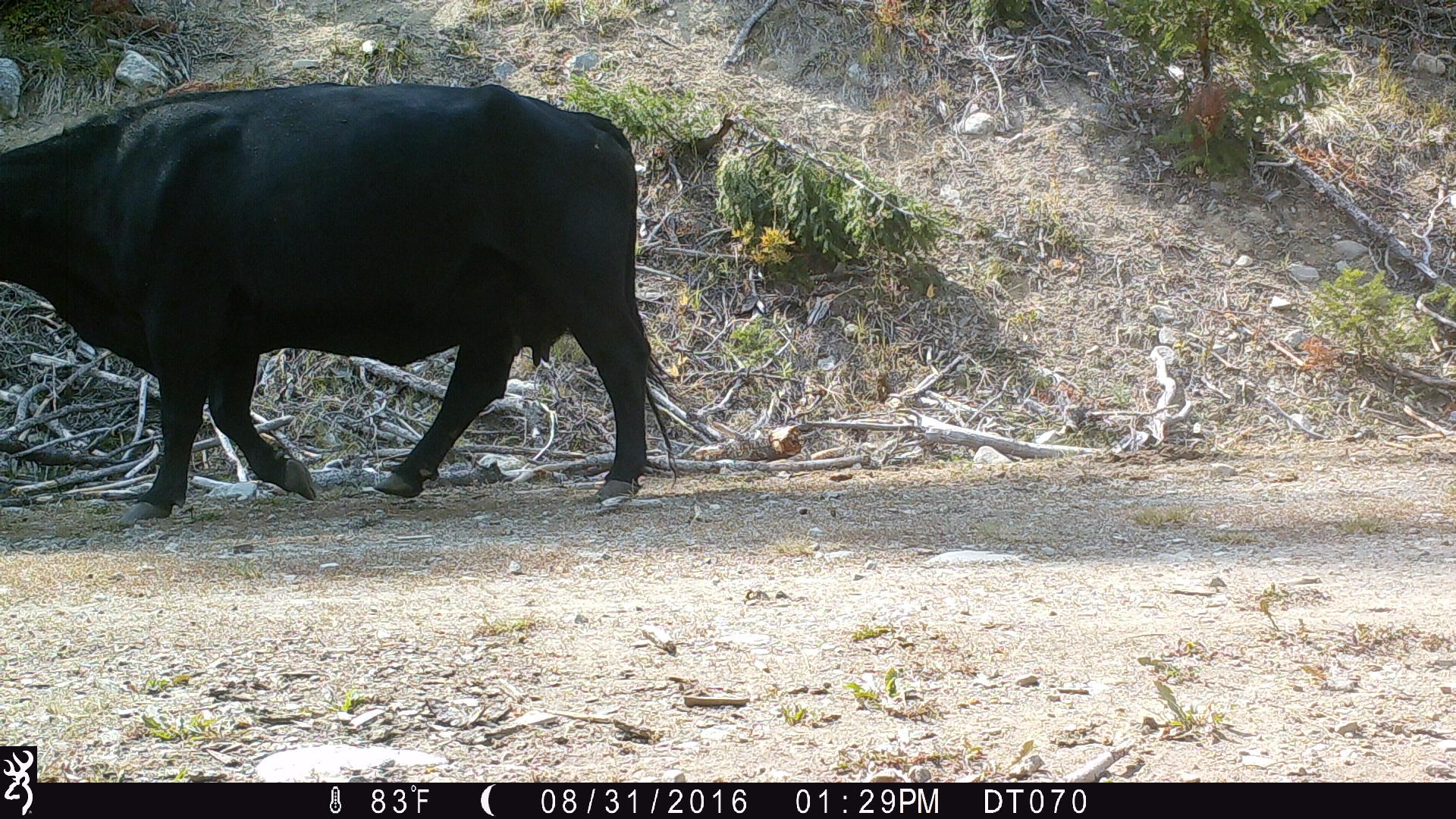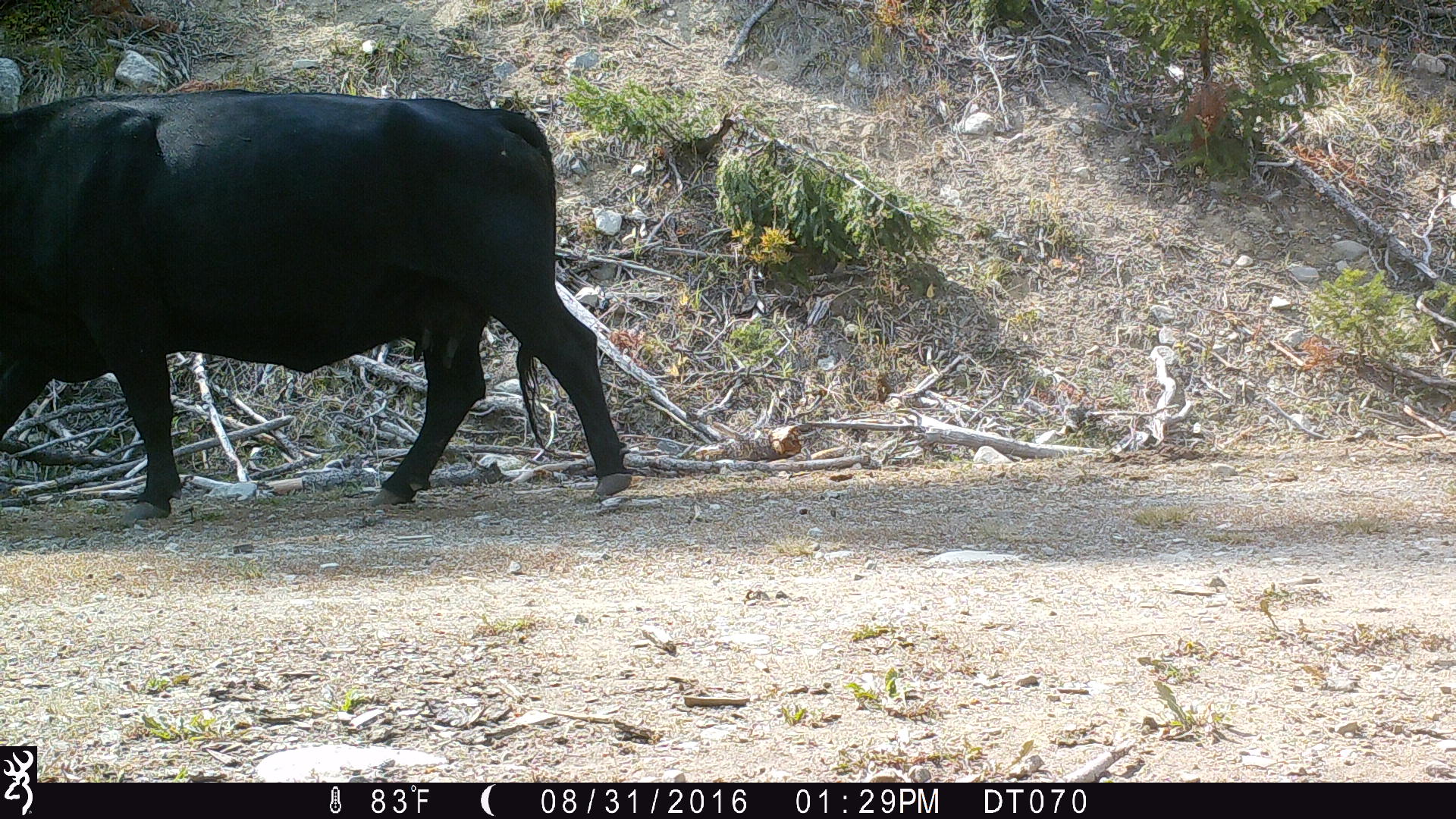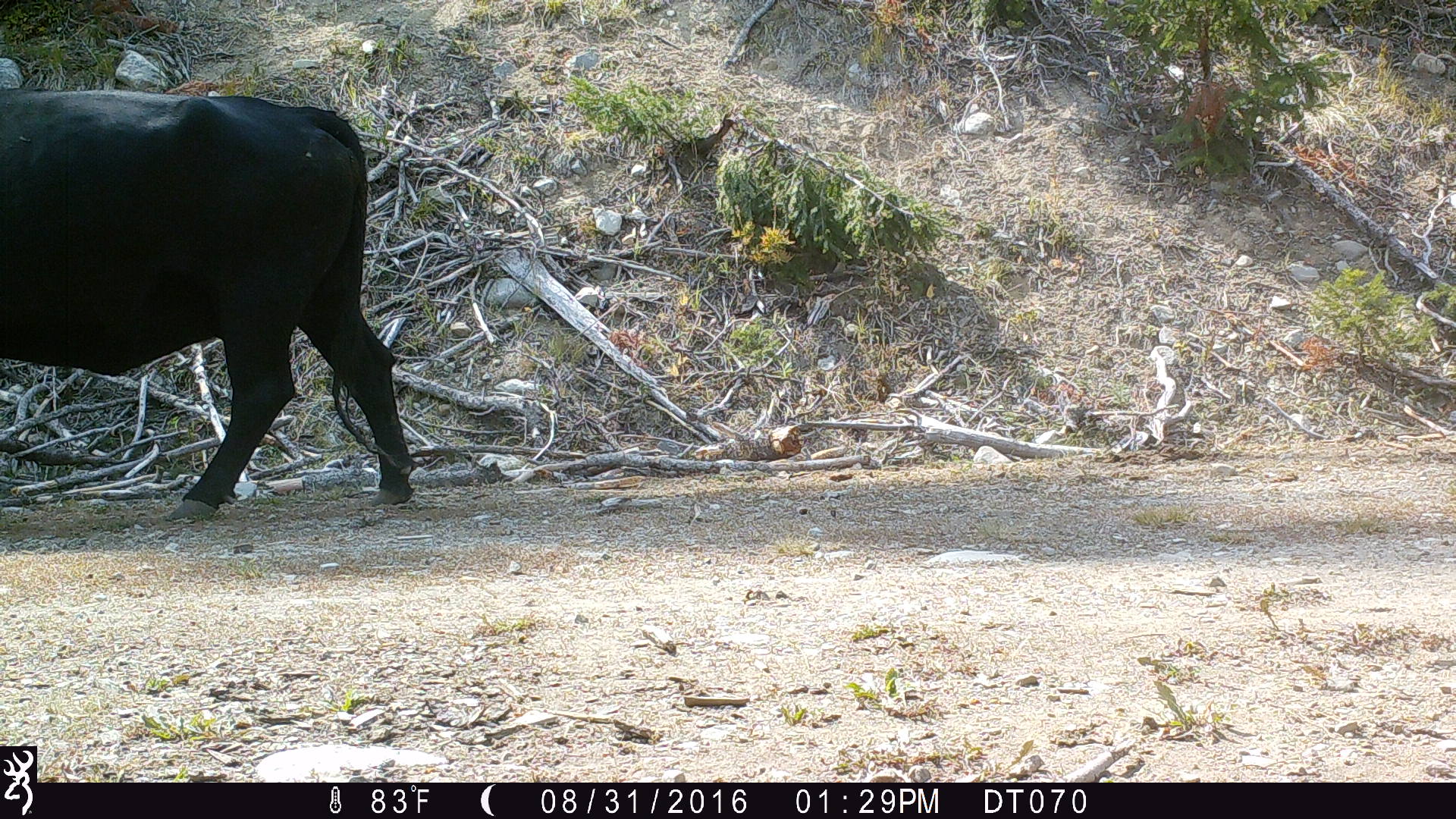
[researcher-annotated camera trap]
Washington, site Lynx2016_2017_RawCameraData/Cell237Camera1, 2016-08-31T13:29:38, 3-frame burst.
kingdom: Animalia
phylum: Chordata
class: Mammalia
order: Artiodactyla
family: Bovidae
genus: Bos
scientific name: Bos taurus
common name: domestic cattle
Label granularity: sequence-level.